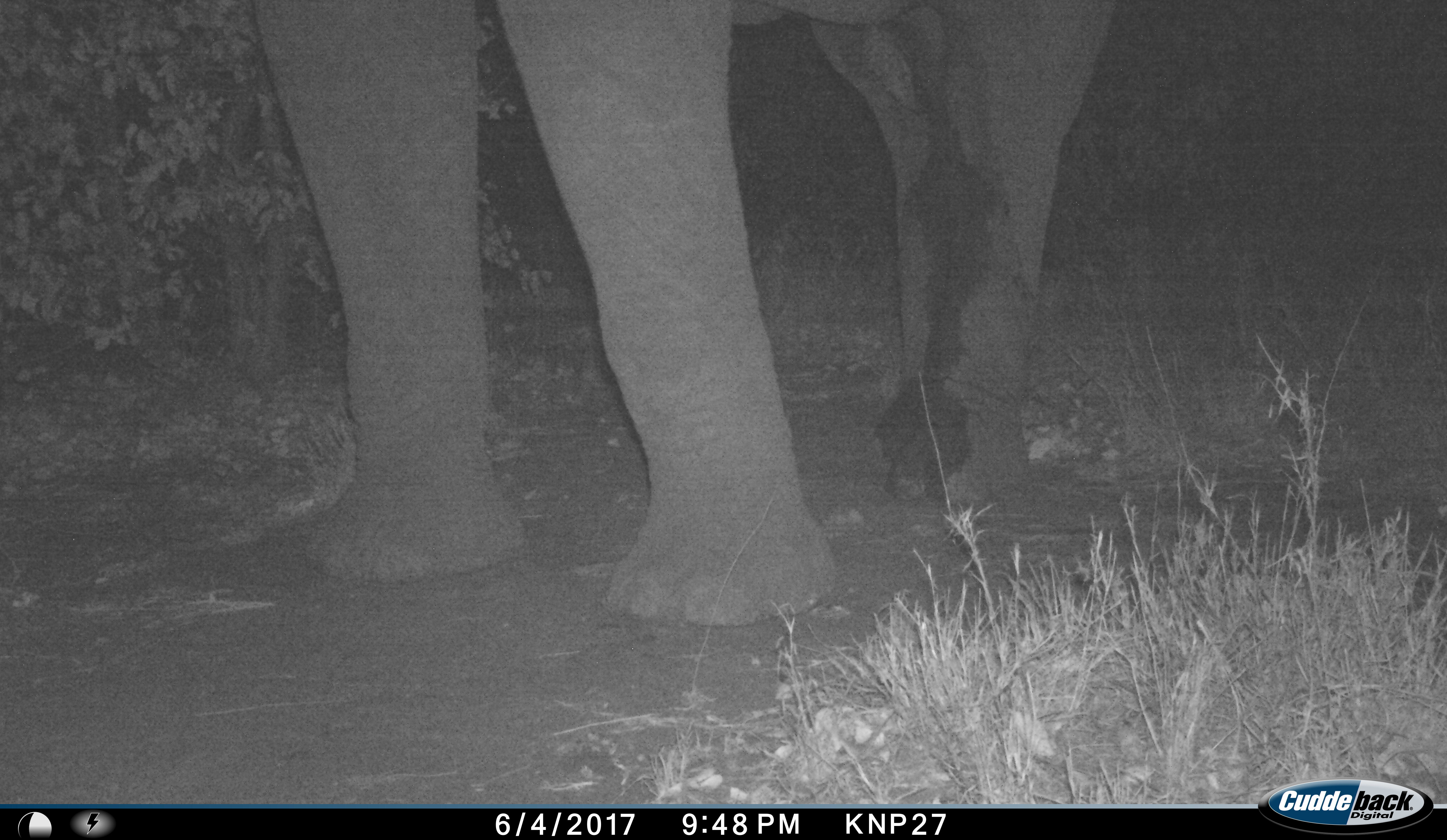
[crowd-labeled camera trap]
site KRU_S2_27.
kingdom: Animalia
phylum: Chordata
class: Mammalia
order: Proboscidea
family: Elephantidae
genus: Loxodonta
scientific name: Loxodonta africana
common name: african bush elephant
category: elephant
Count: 1.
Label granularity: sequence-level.